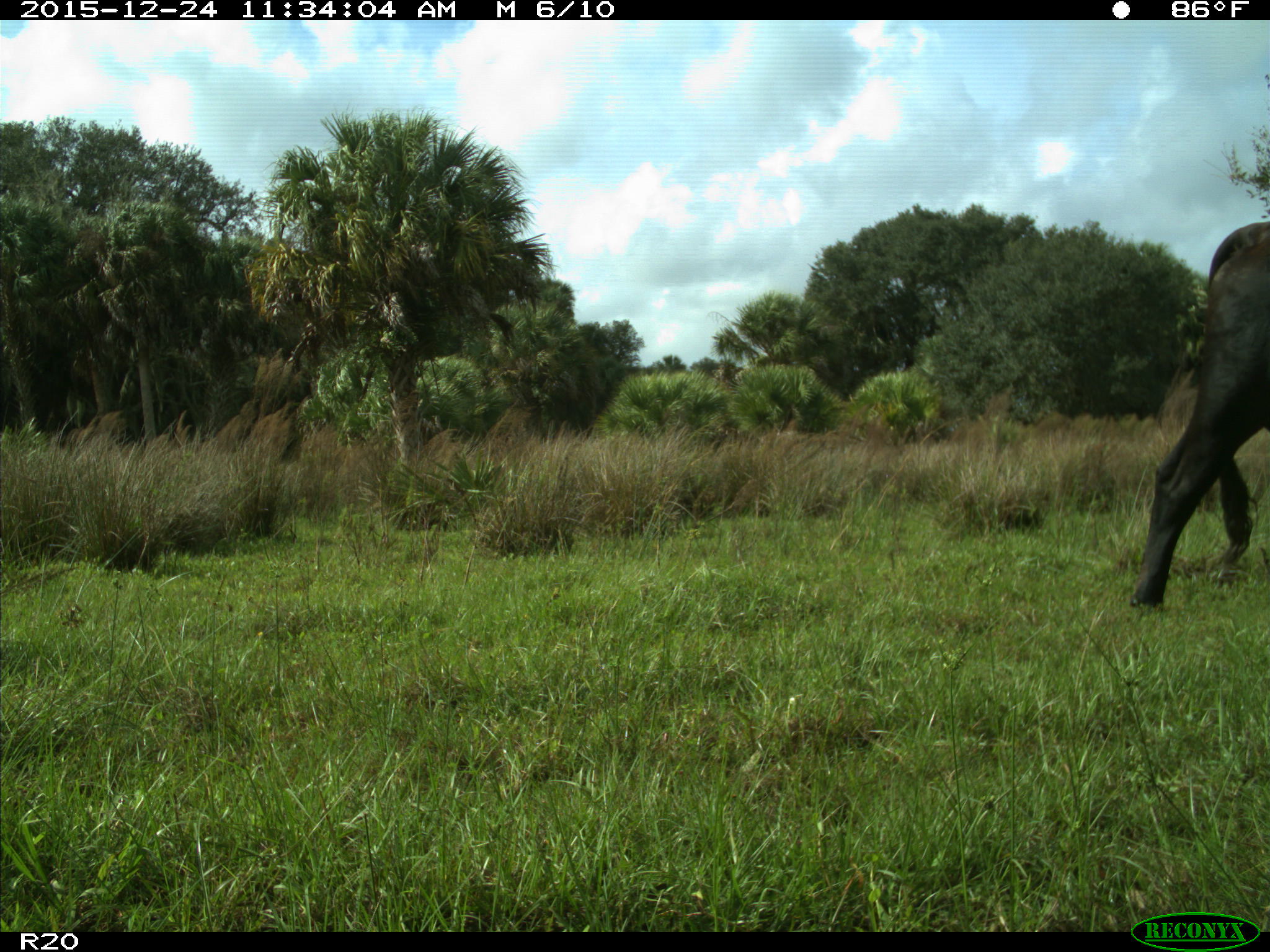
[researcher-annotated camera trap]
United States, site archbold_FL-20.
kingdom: Animalia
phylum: Chordata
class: Mammalia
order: Artiodactyla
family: Bovidae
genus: Bos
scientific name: Bos taurus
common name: domestic cow